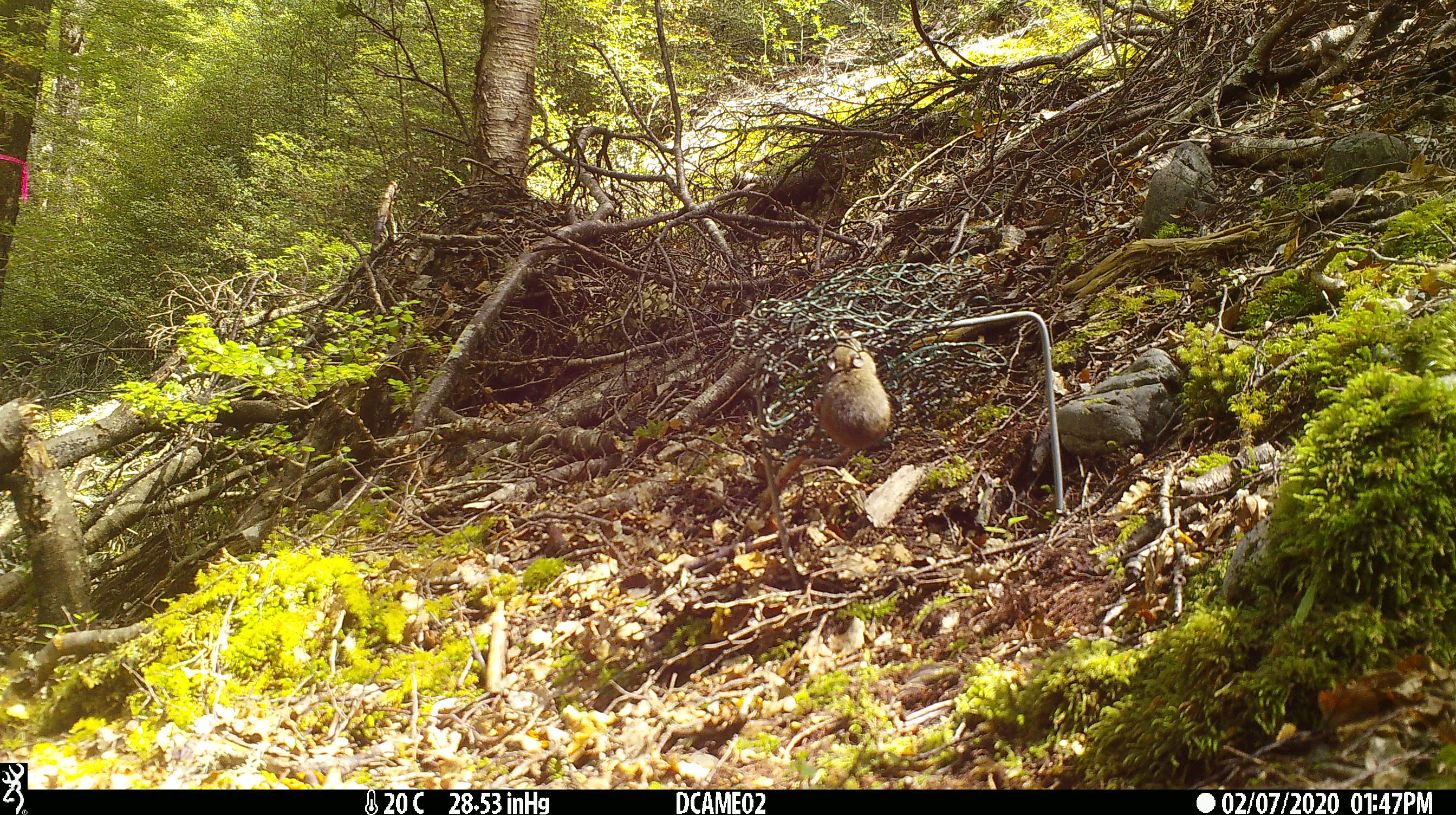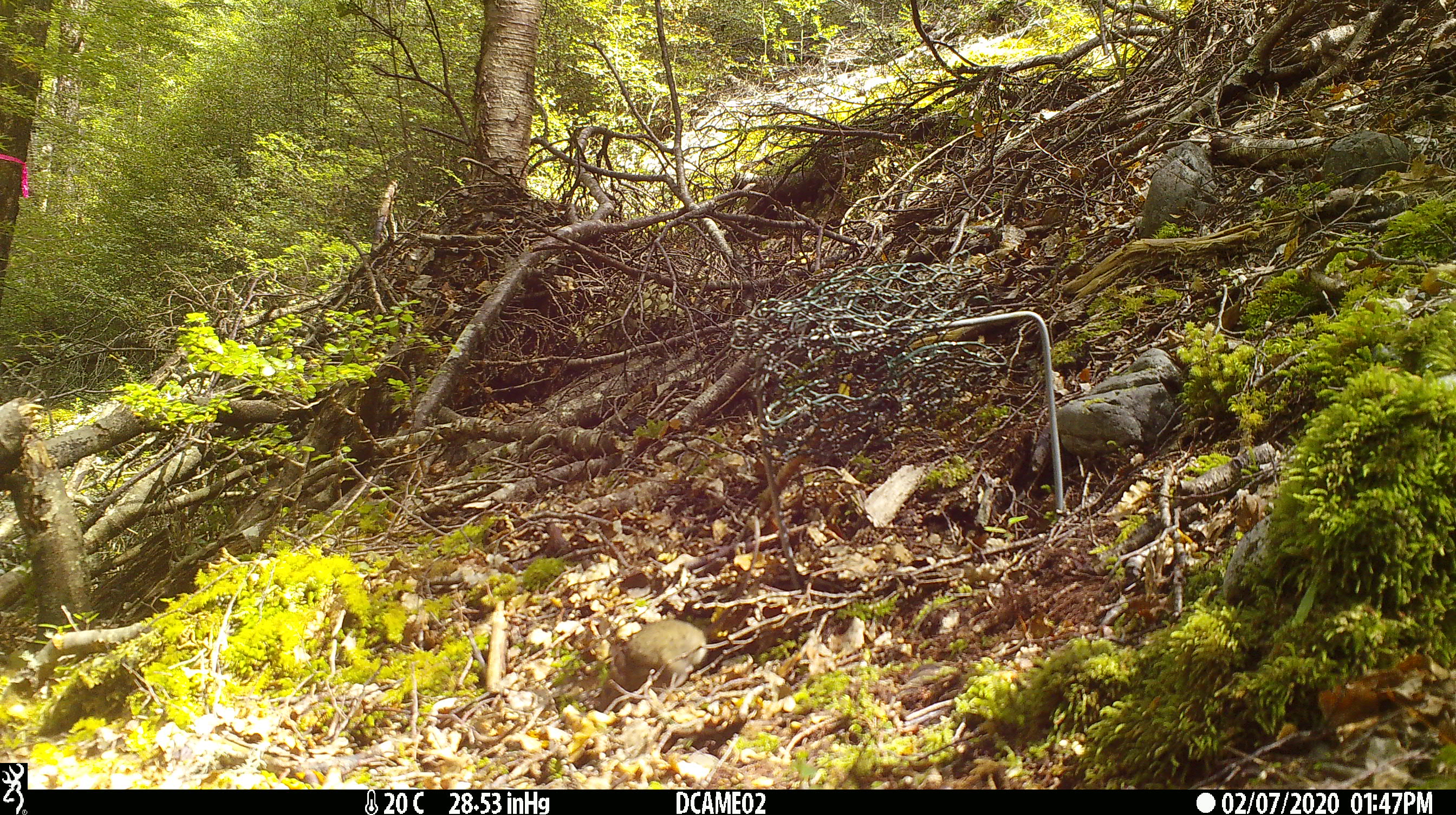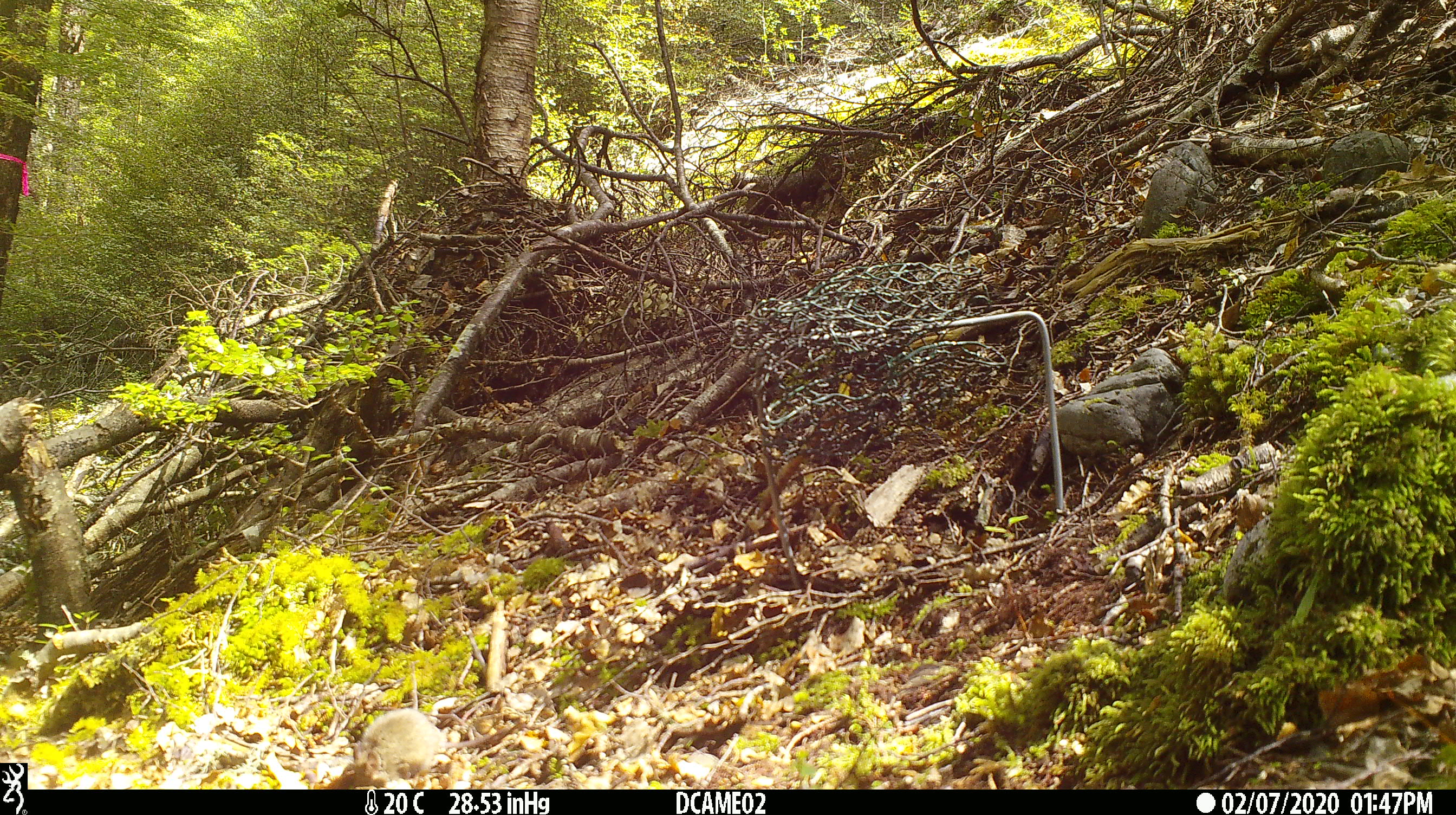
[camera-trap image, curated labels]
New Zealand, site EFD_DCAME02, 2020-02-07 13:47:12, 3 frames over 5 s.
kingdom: Animalia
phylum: Chordata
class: Mammalia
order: Rodentia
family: Muridae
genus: Mus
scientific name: Mus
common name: mouse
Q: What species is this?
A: Mouse (Mus).